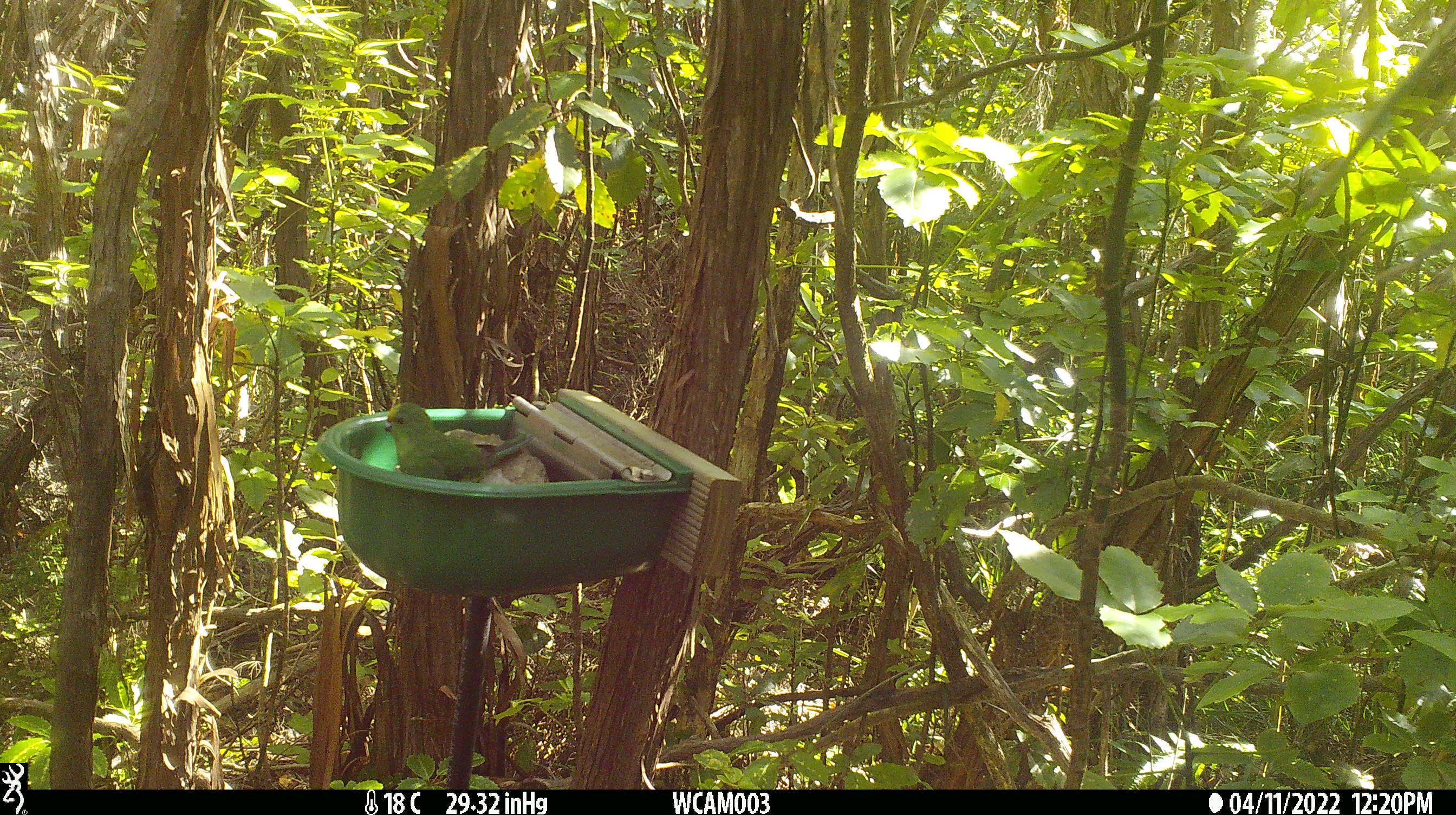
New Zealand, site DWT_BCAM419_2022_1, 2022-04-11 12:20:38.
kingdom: Animalia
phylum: Chordata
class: Aves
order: Psittaciformes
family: Psittaculidae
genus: Cyanoramphus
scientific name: Cyanoramphus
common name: parakeet